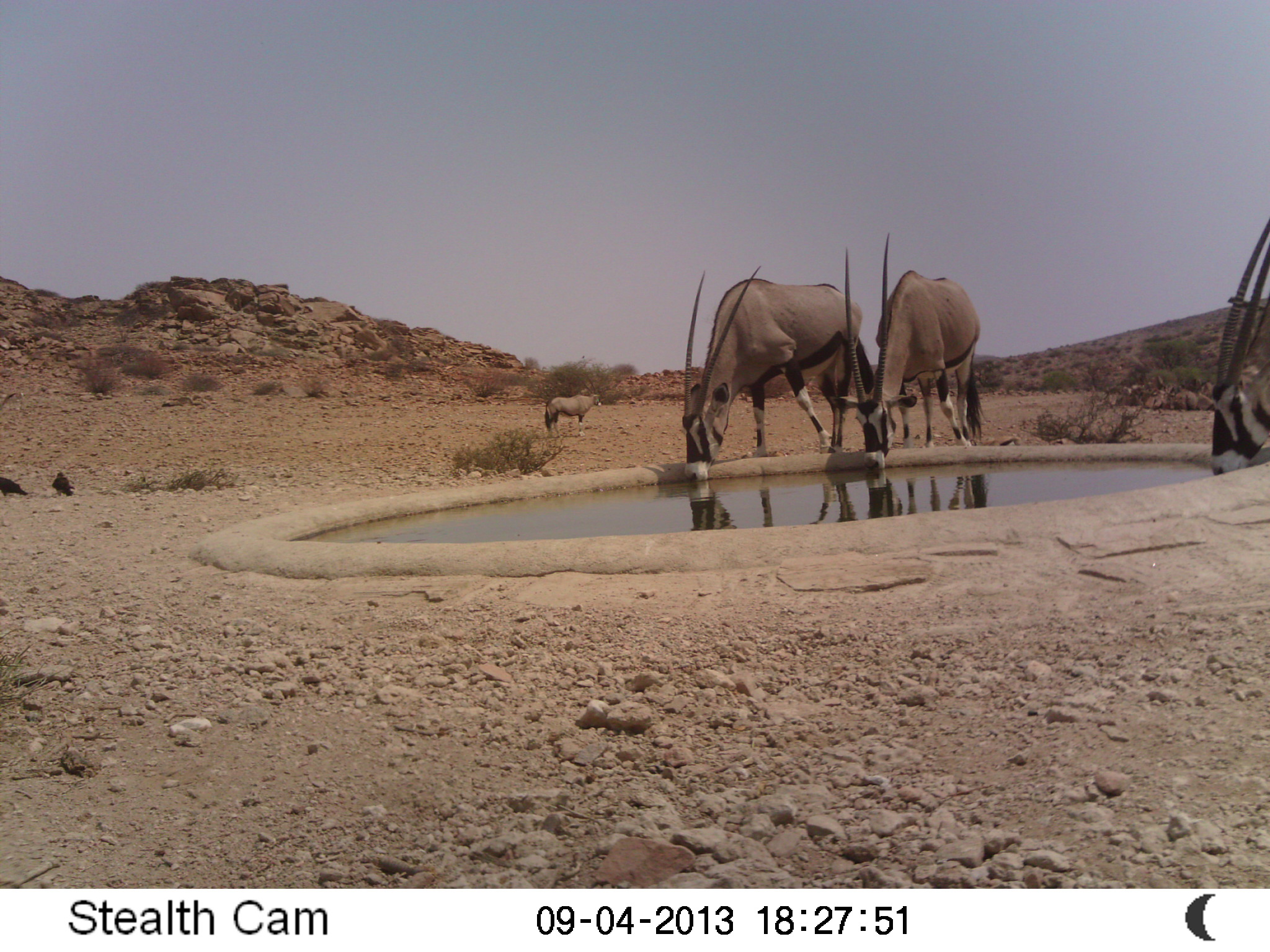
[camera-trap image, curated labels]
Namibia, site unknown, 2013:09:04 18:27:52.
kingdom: Animalia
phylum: Chordata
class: Mammalia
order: Artiodactyla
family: Bovidae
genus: Oryx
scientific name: Oryx gazella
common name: gemsbok